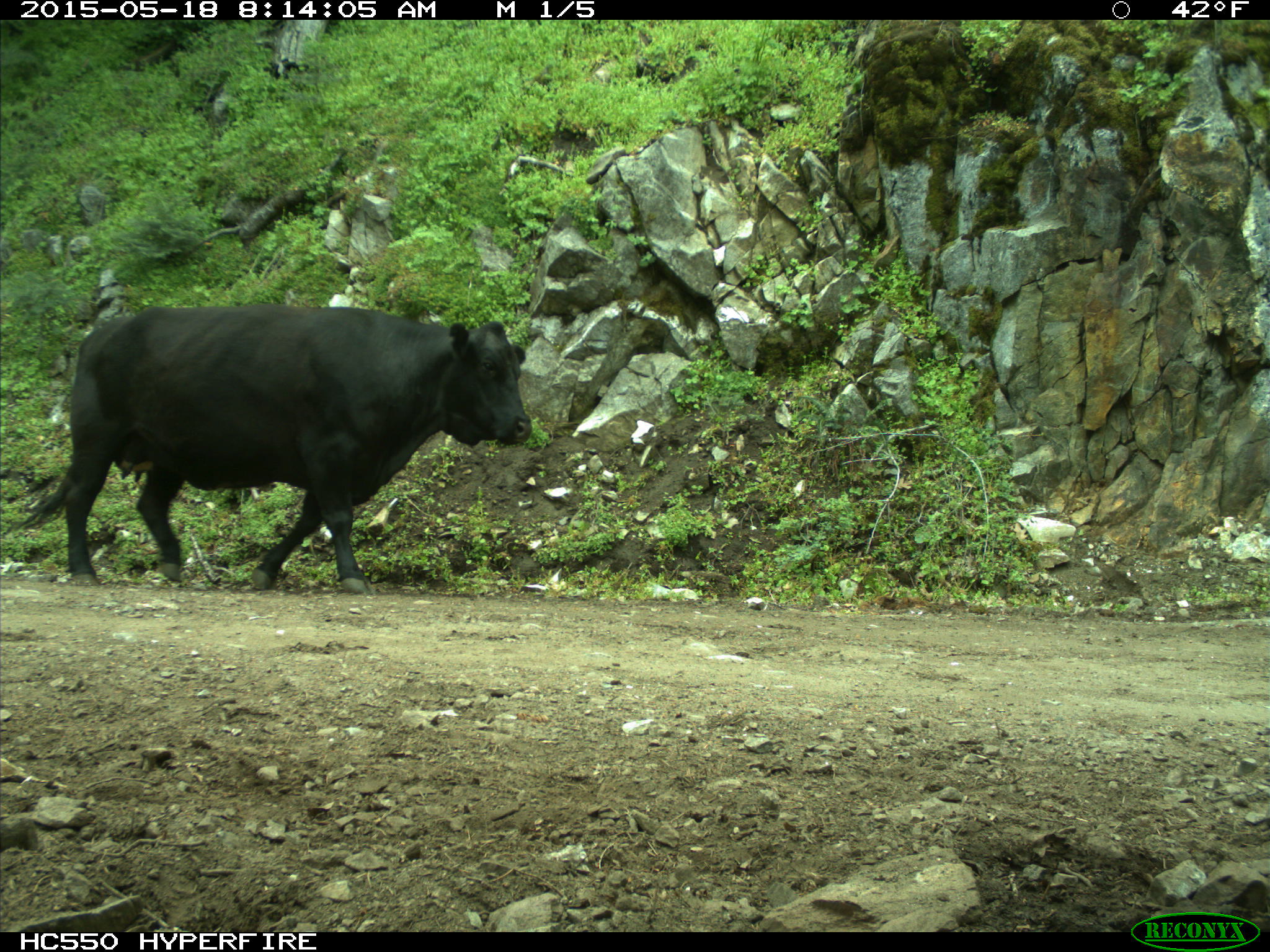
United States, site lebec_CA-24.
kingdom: Animalia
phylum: Chordata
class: Mammalia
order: Artiodactyla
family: Bovidae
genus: Bos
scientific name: Bos taurus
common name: domestic cow